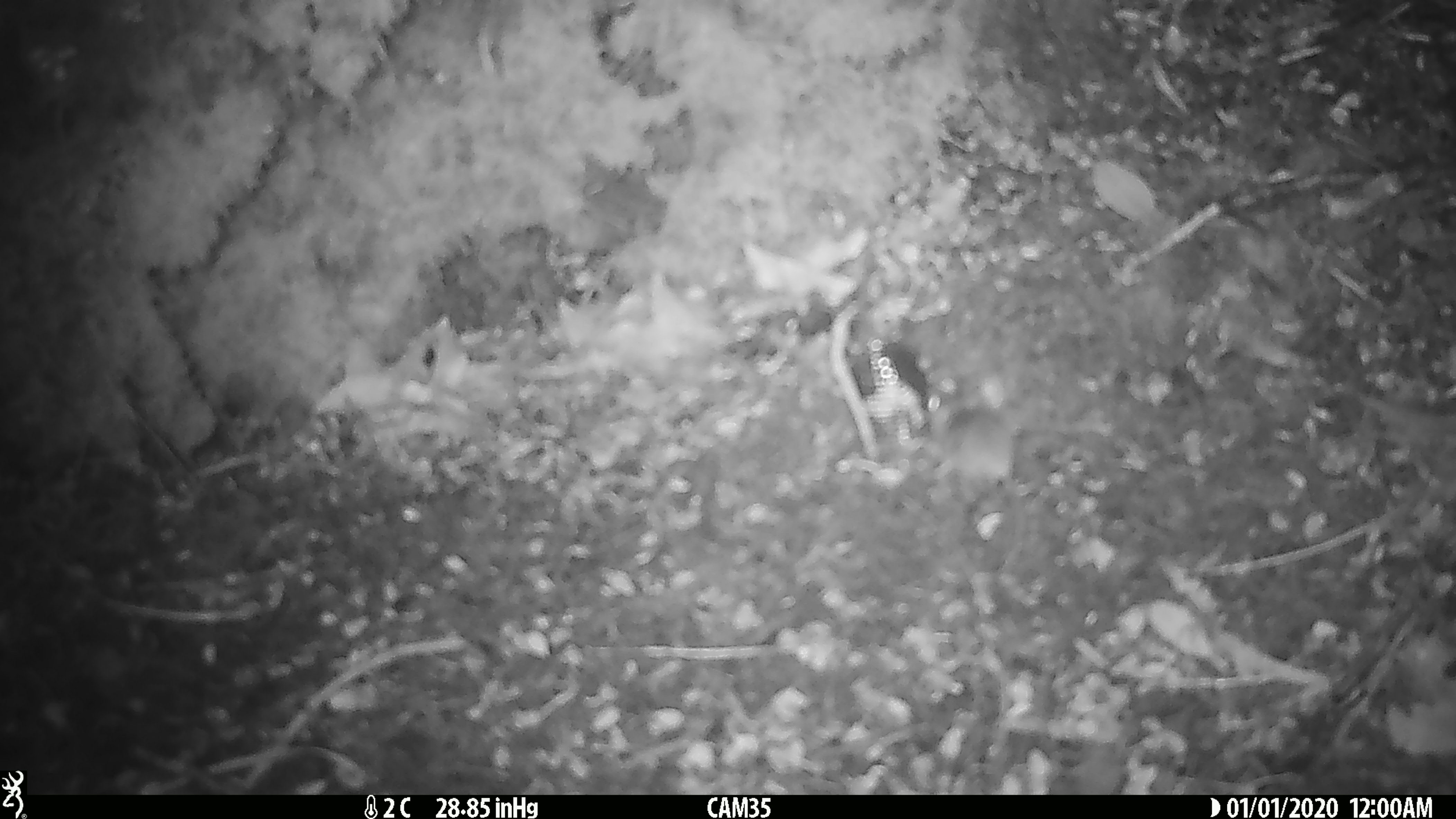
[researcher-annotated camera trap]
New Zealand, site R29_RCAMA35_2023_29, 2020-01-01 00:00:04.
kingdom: Animalia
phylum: Chordata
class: Mammalia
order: Rodentia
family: Muridae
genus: Mus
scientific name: Mus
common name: mouse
Mouse (Mus).